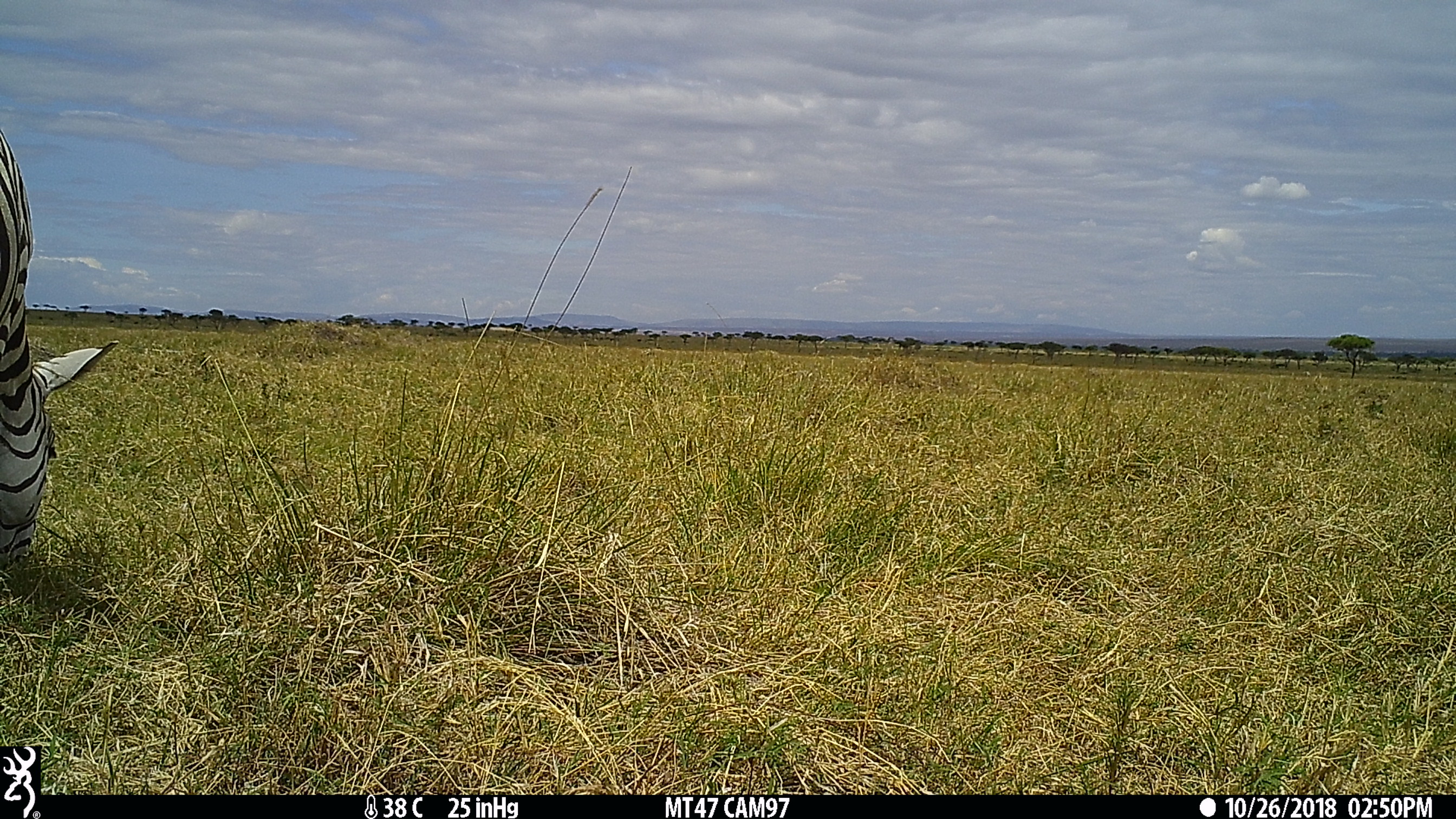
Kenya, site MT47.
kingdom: Animalia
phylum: Chordata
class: Mammalia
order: Perissodactyla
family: Equidae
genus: Equus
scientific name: Equus quagga burchellii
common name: burchell's zebra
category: zebra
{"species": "zebra (burchell's zebra) (Equus quagga burchellii)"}